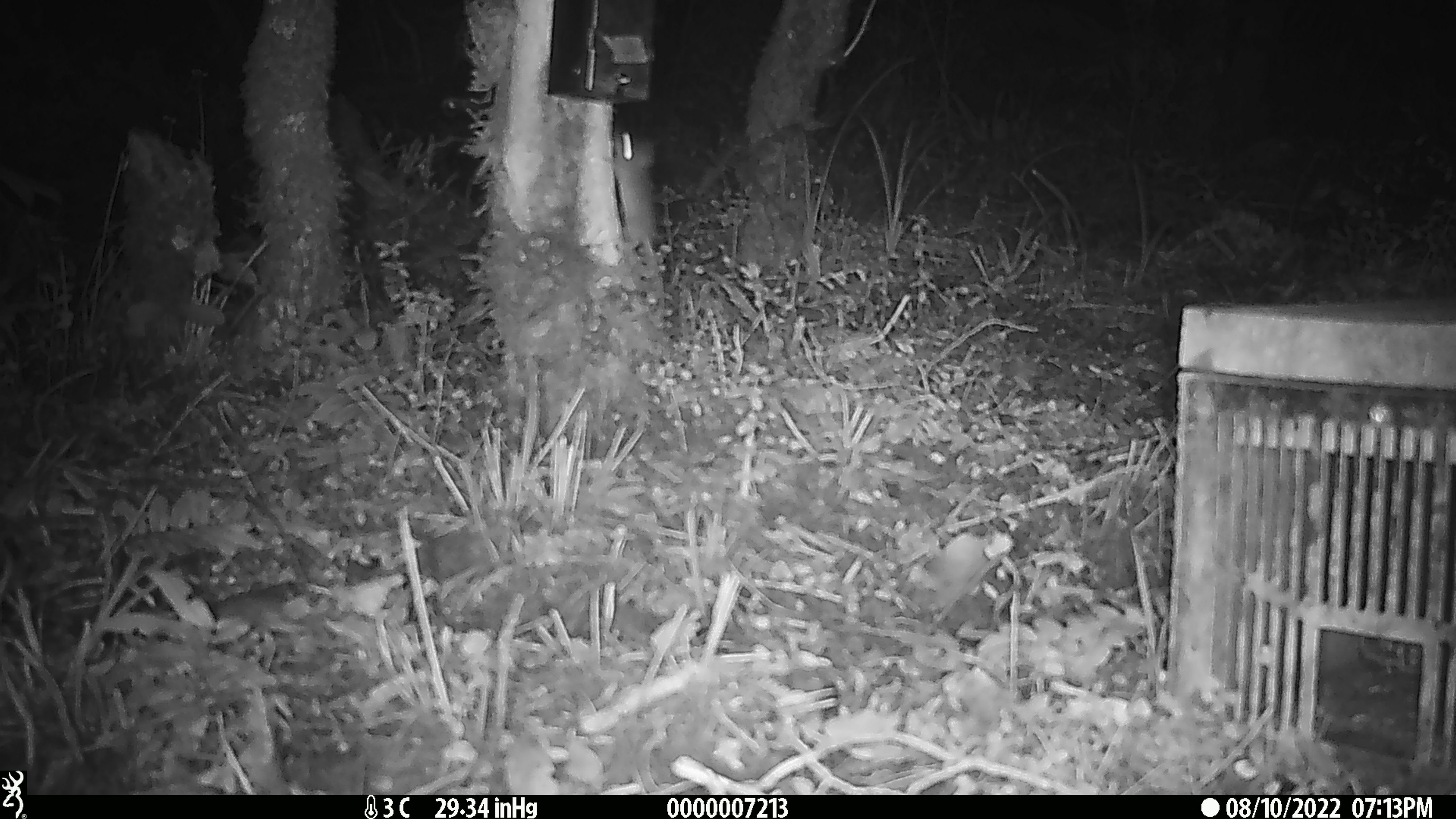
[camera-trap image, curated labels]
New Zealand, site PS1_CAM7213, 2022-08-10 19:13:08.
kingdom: Animalia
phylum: Chordata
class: Mammalia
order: Rodentia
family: Muridae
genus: Mus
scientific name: Mus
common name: mouse